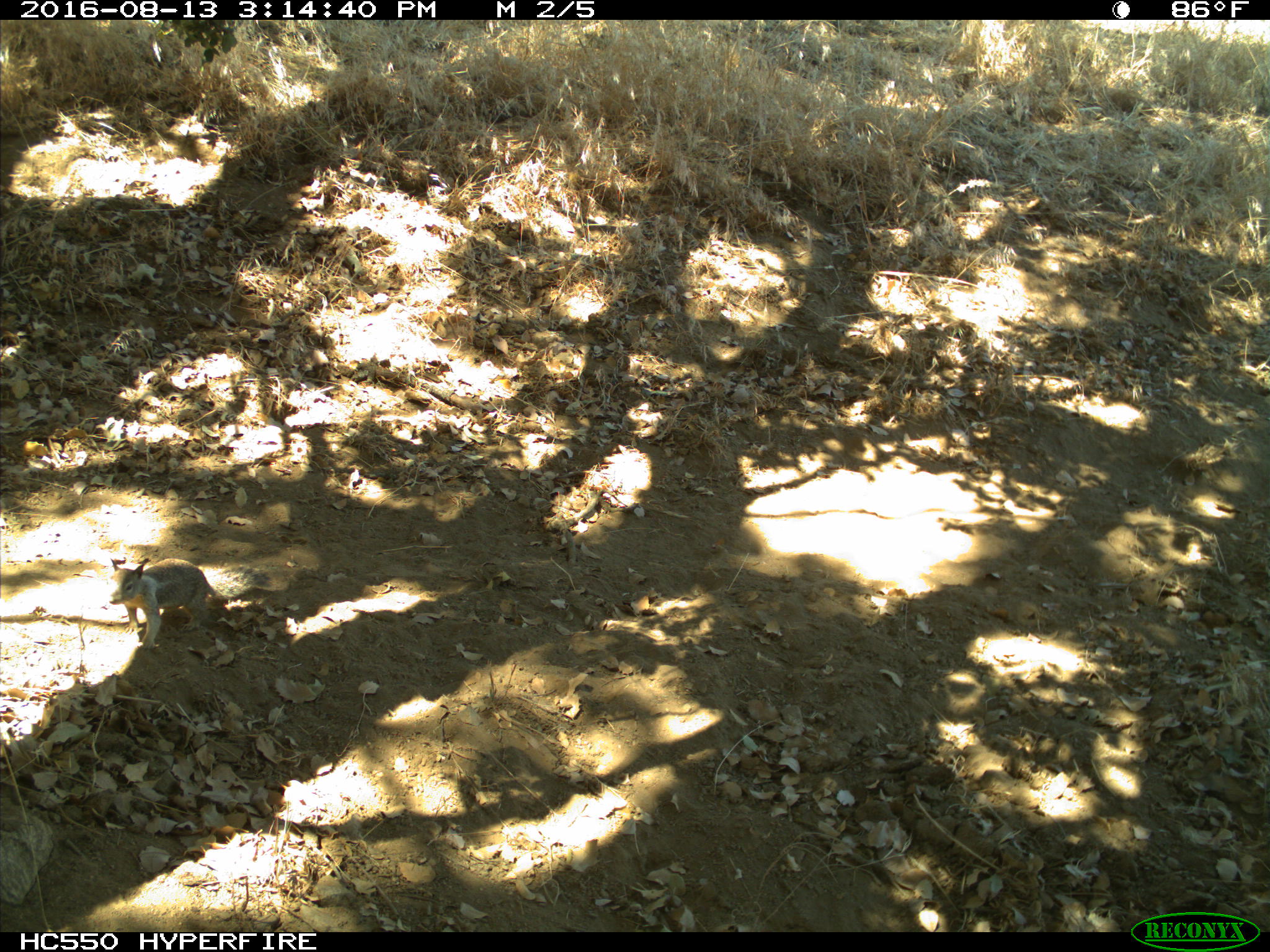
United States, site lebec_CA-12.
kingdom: Animalia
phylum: Chordata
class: Mammalia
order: Rodentia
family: Sciuridae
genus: Otospermophilus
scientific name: Otospermophilus beecheyi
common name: california ground squirrel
Otospermophilus beecheyi (california ground squirrel).